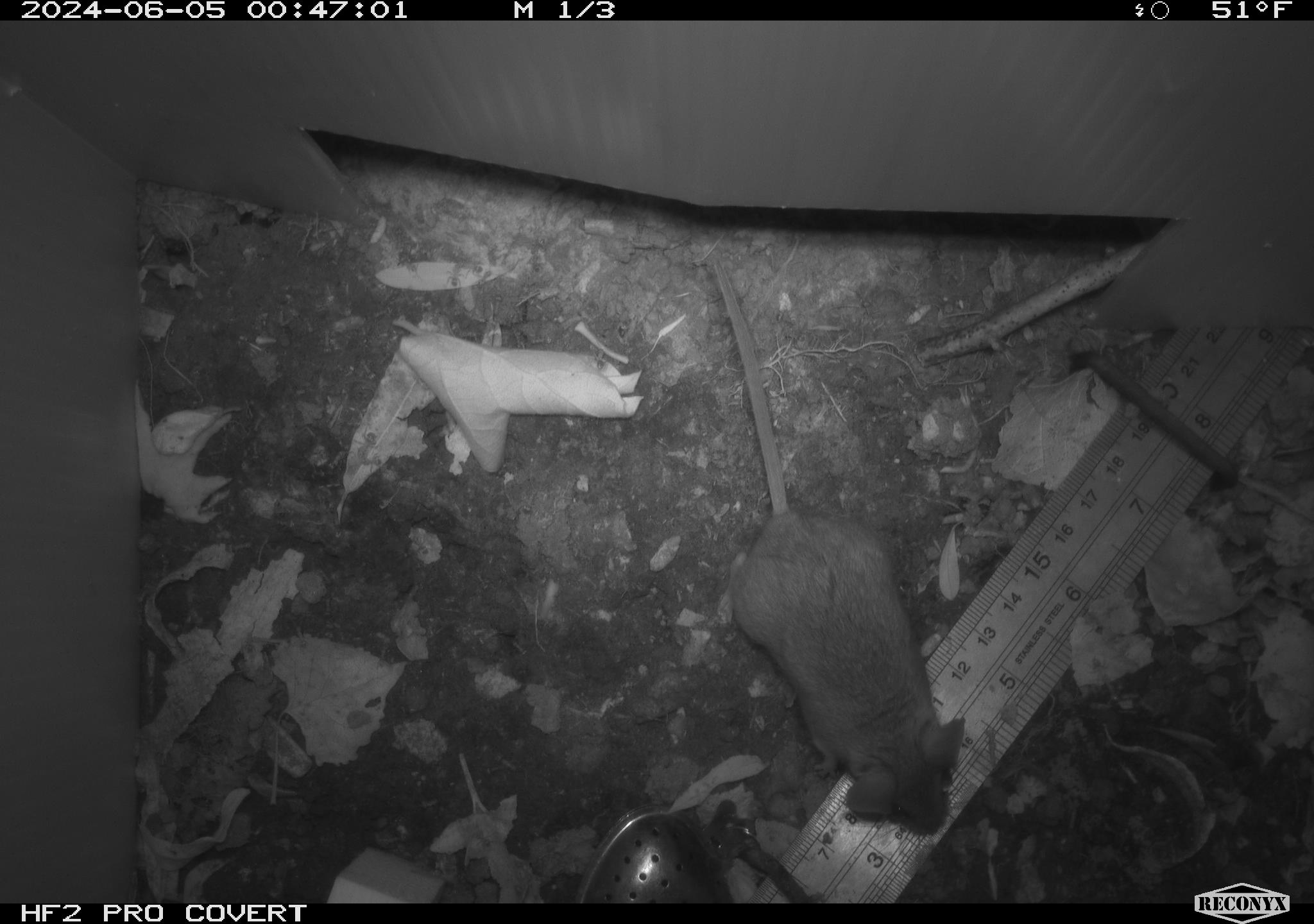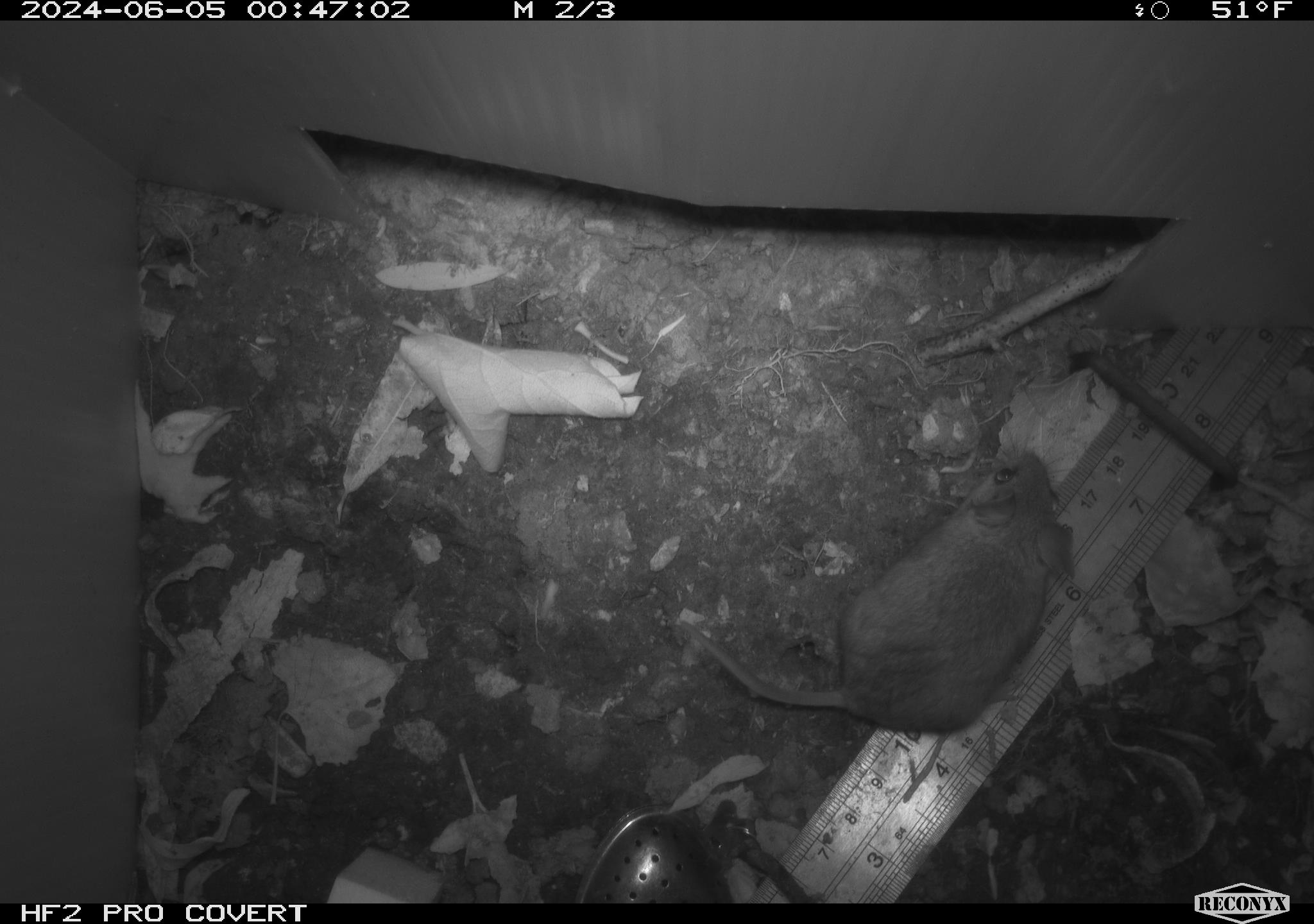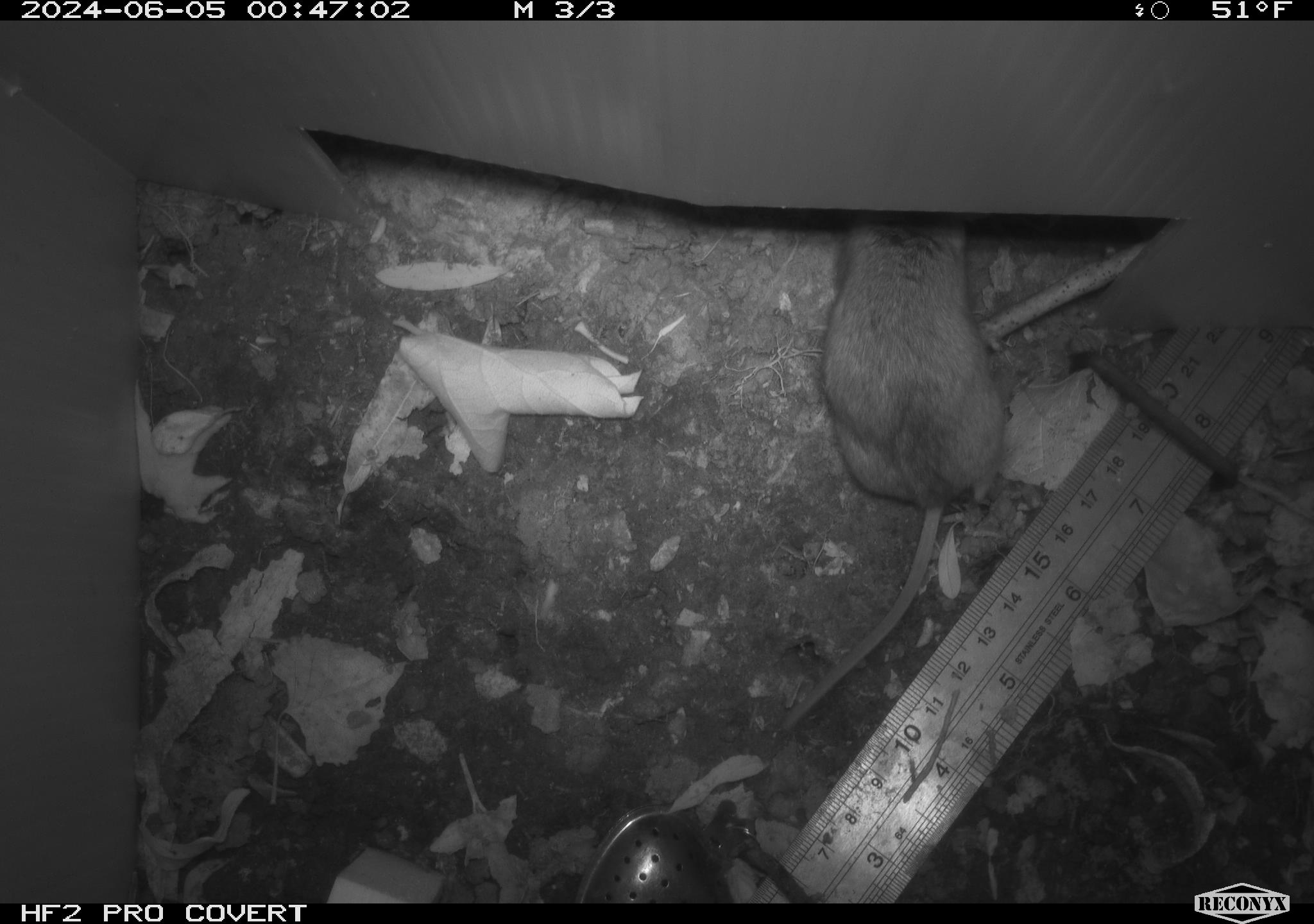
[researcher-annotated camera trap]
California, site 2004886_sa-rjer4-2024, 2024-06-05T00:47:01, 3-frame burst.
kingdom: Animalia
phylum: Chordata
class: Mammalia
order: Rodentia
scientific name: Rodentia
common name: mouse species